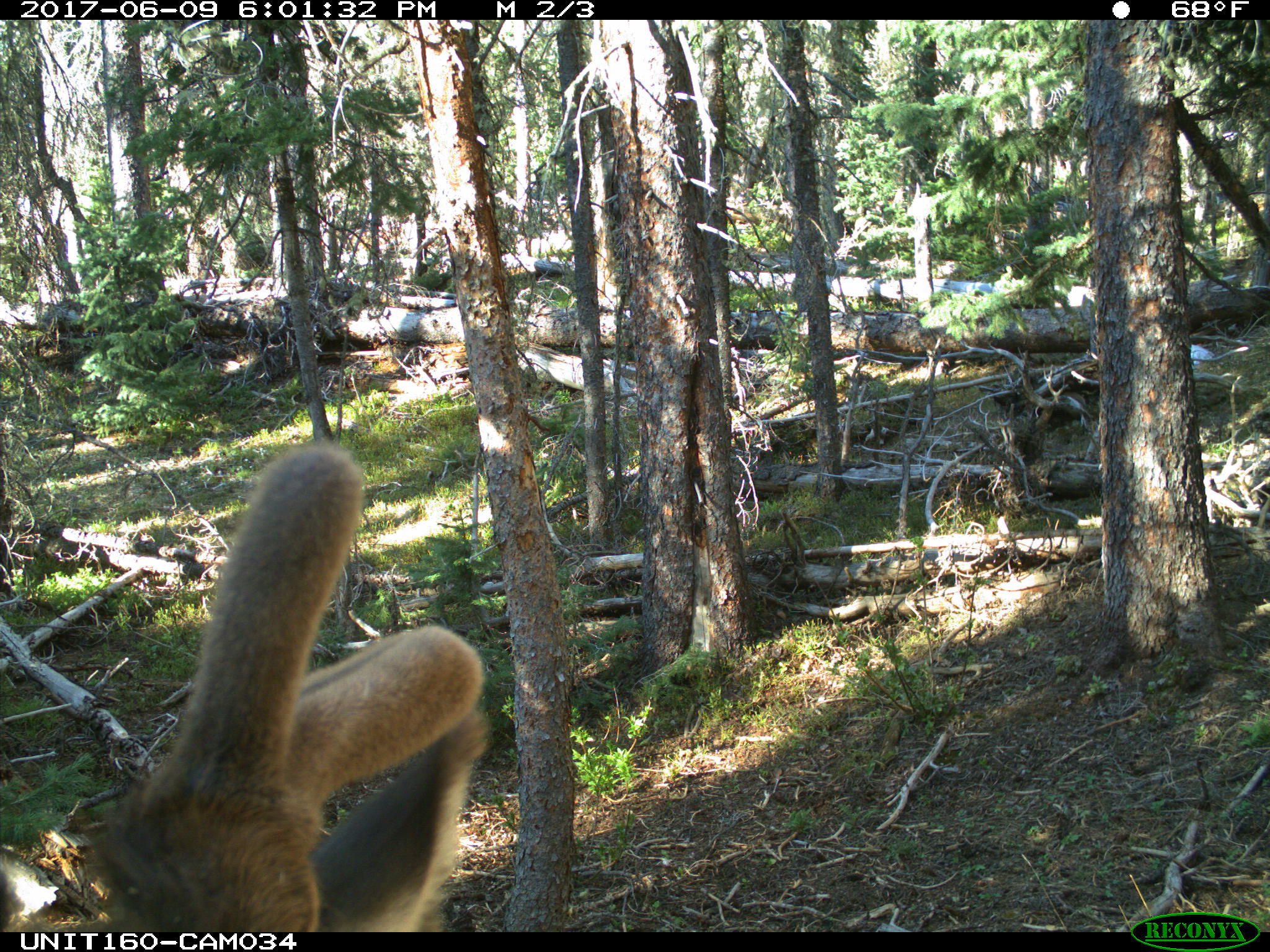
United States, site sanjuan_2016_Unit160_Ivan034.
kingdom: Animalia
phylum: Chordata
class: Mammalia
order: Artiodactyla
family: Cervidae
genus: Cervus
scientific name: Cervus elaphus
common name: red deer